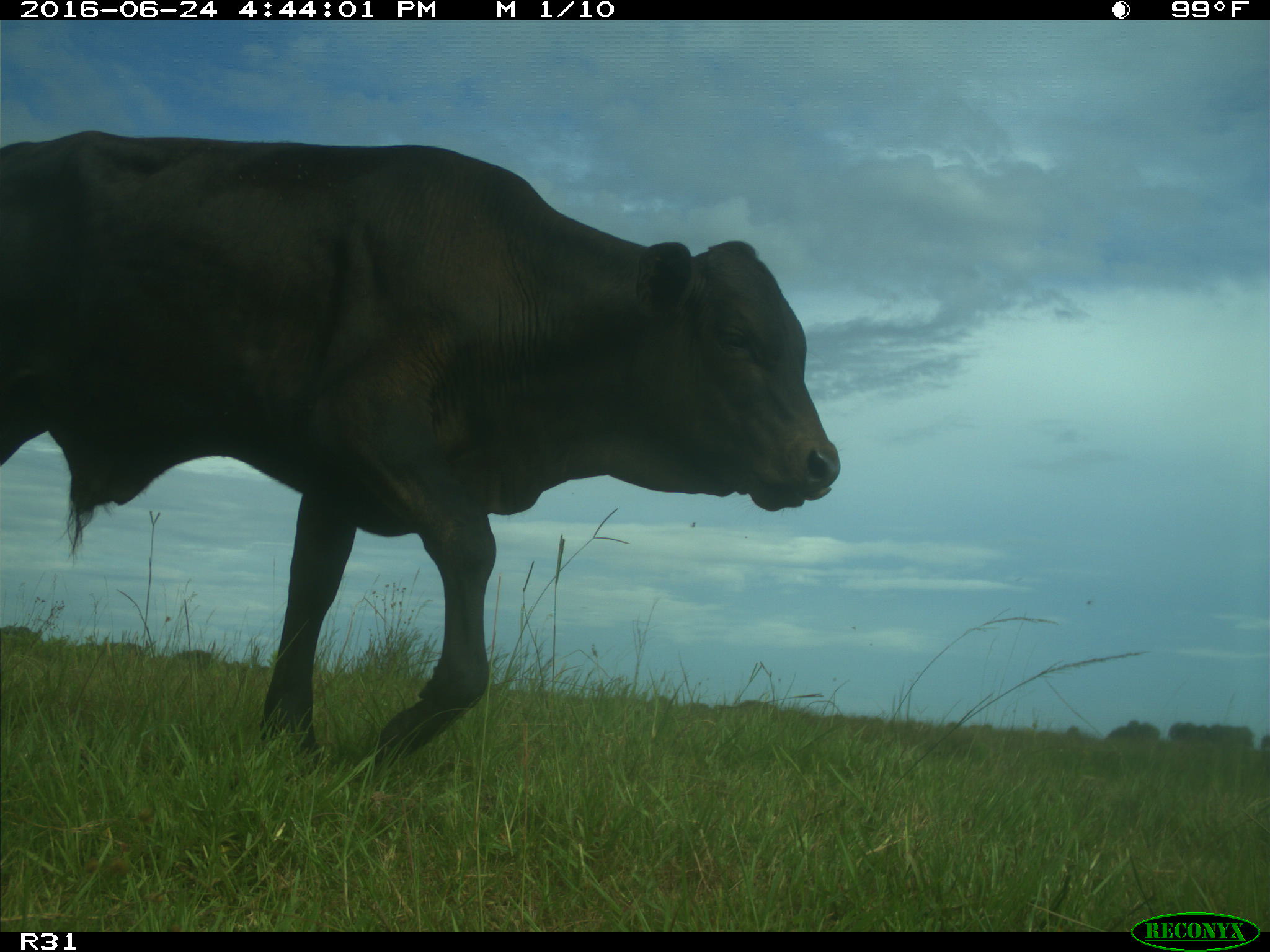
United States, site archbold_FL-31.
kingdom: Animalia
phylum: Chordata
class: Mammalia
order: Artiodactyla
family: Bovidae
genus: Bos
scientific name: Bos taurus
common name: domestic cow